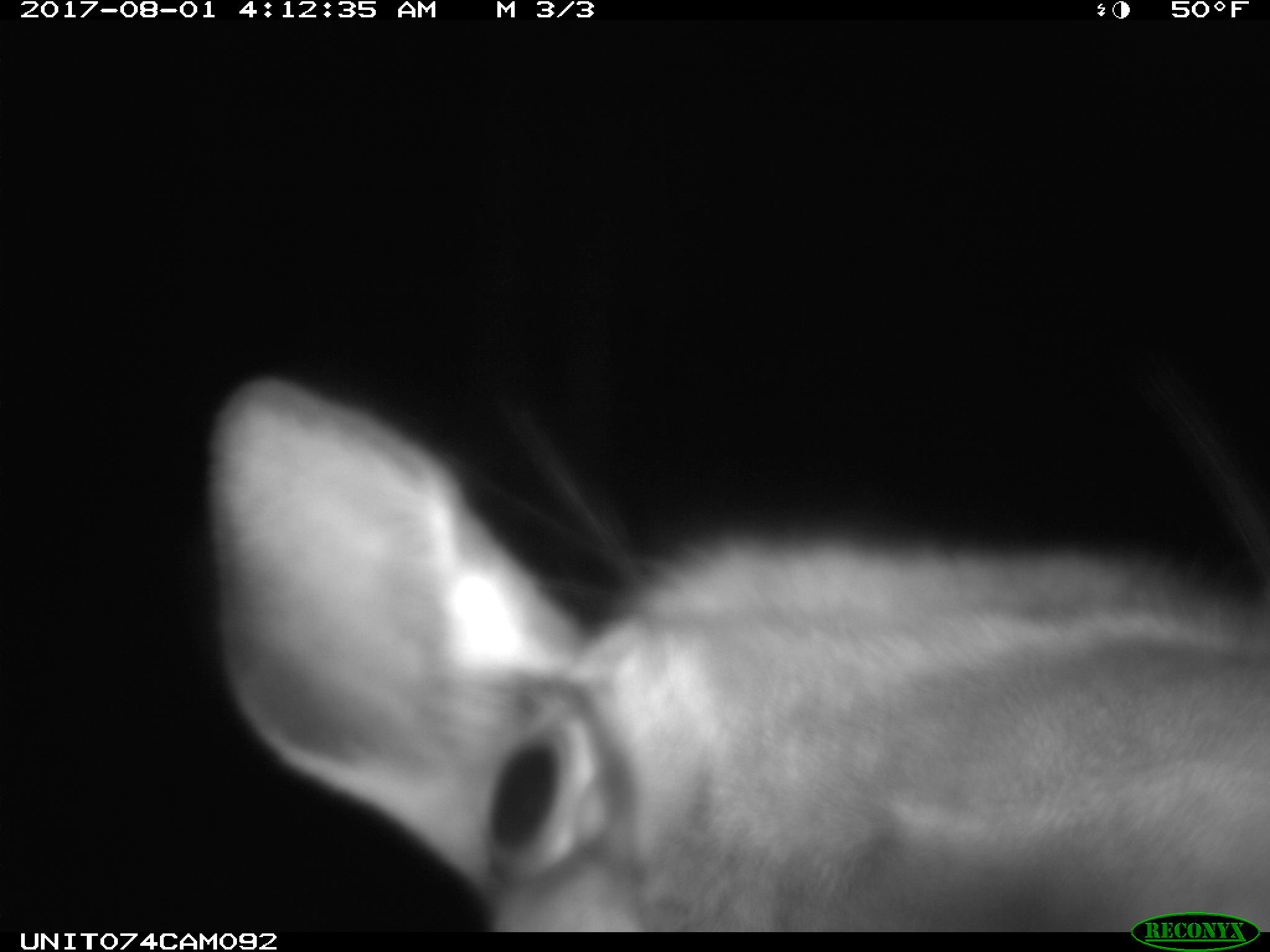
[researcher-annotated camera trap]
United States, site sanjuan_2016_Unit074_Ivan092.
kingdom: Animalia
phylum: Chordata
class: Mammalia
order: Artiodactyla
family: Cervidae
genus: Cervus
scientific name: Cervus elaphus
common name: red deer